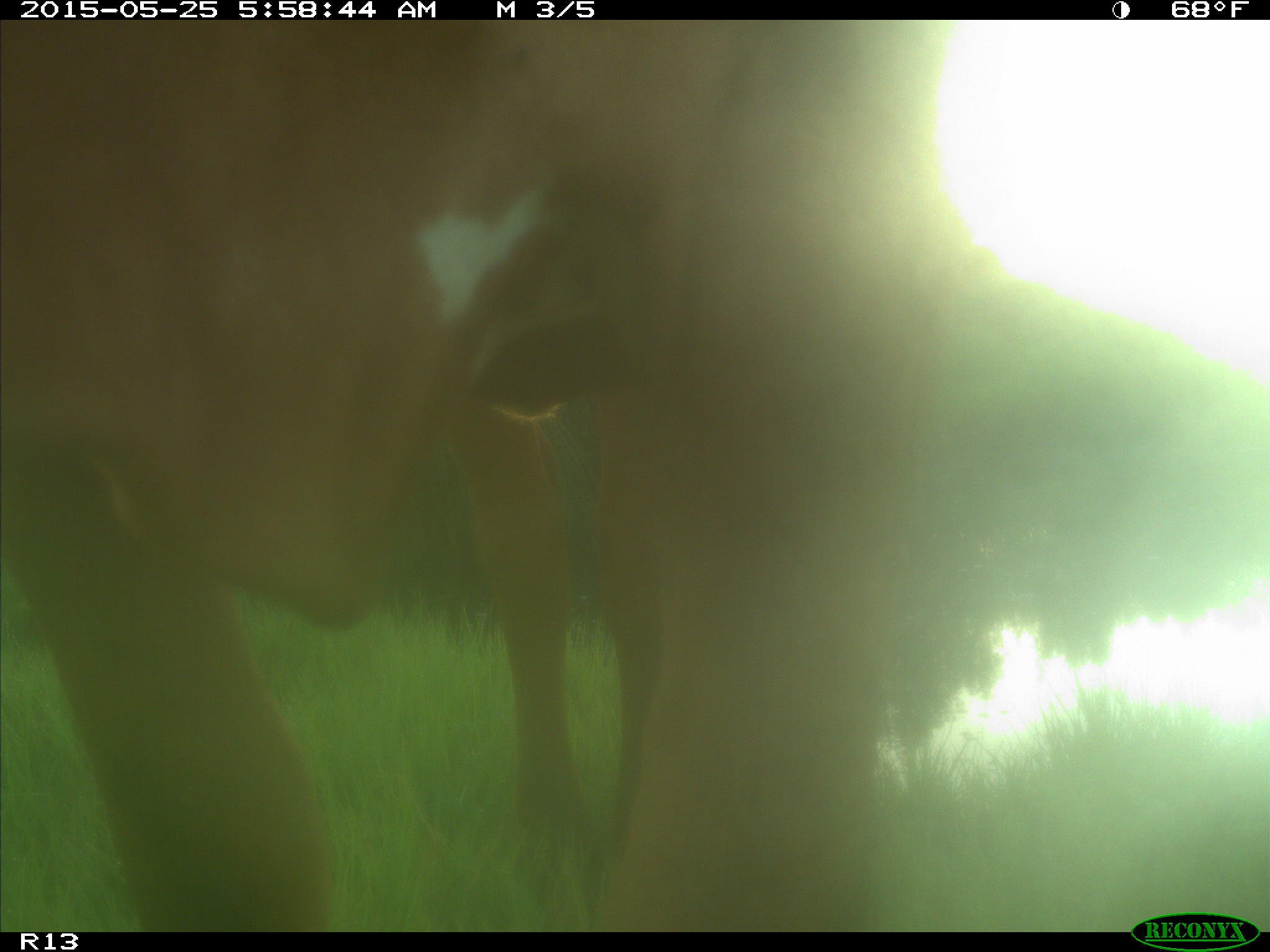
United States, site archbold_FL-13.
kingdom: Animalia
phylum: Chordata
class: Mammalia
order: Artiodactyla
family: Bovidae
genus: Bos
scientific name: Bos taurus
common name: domestic cow